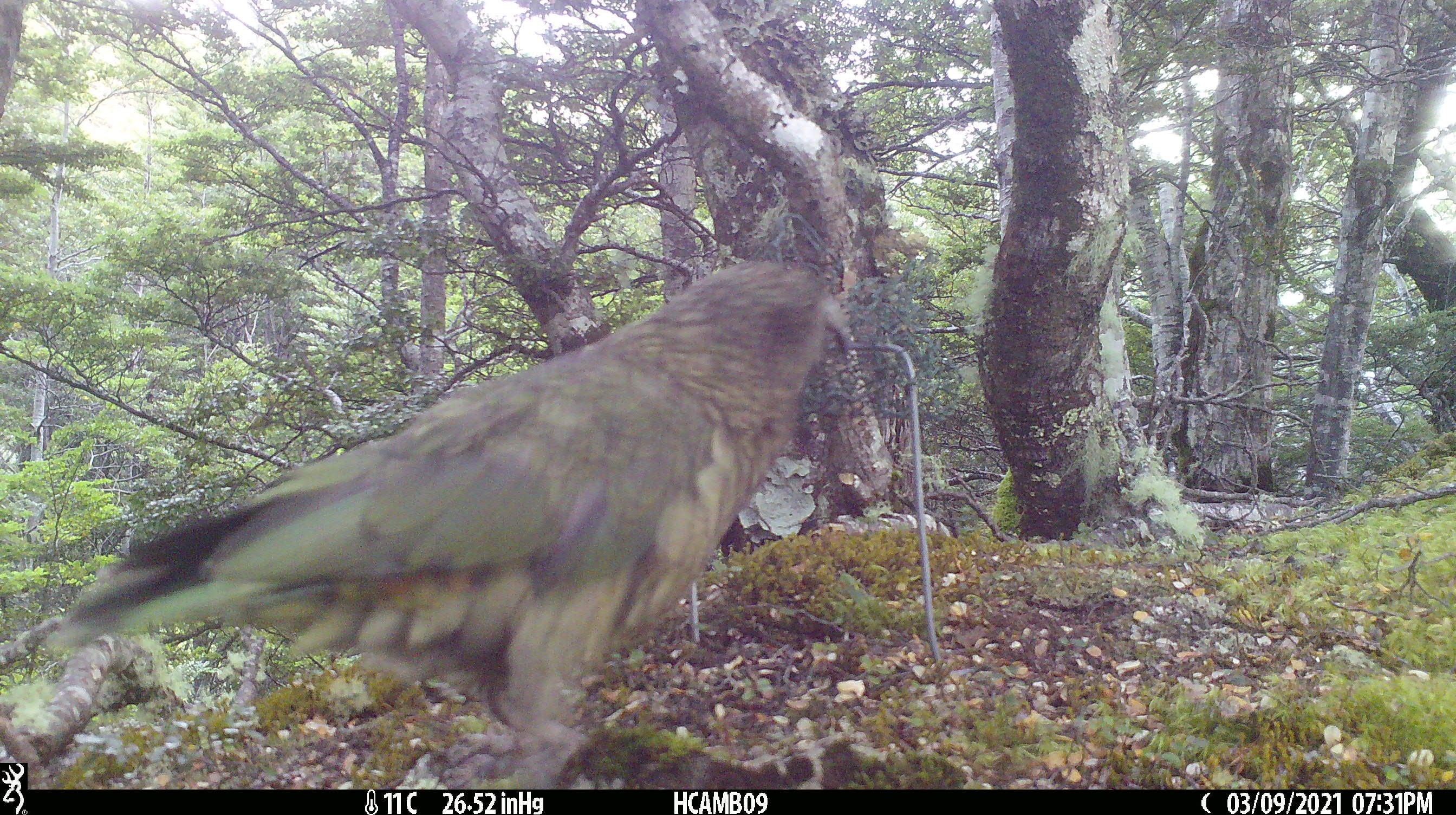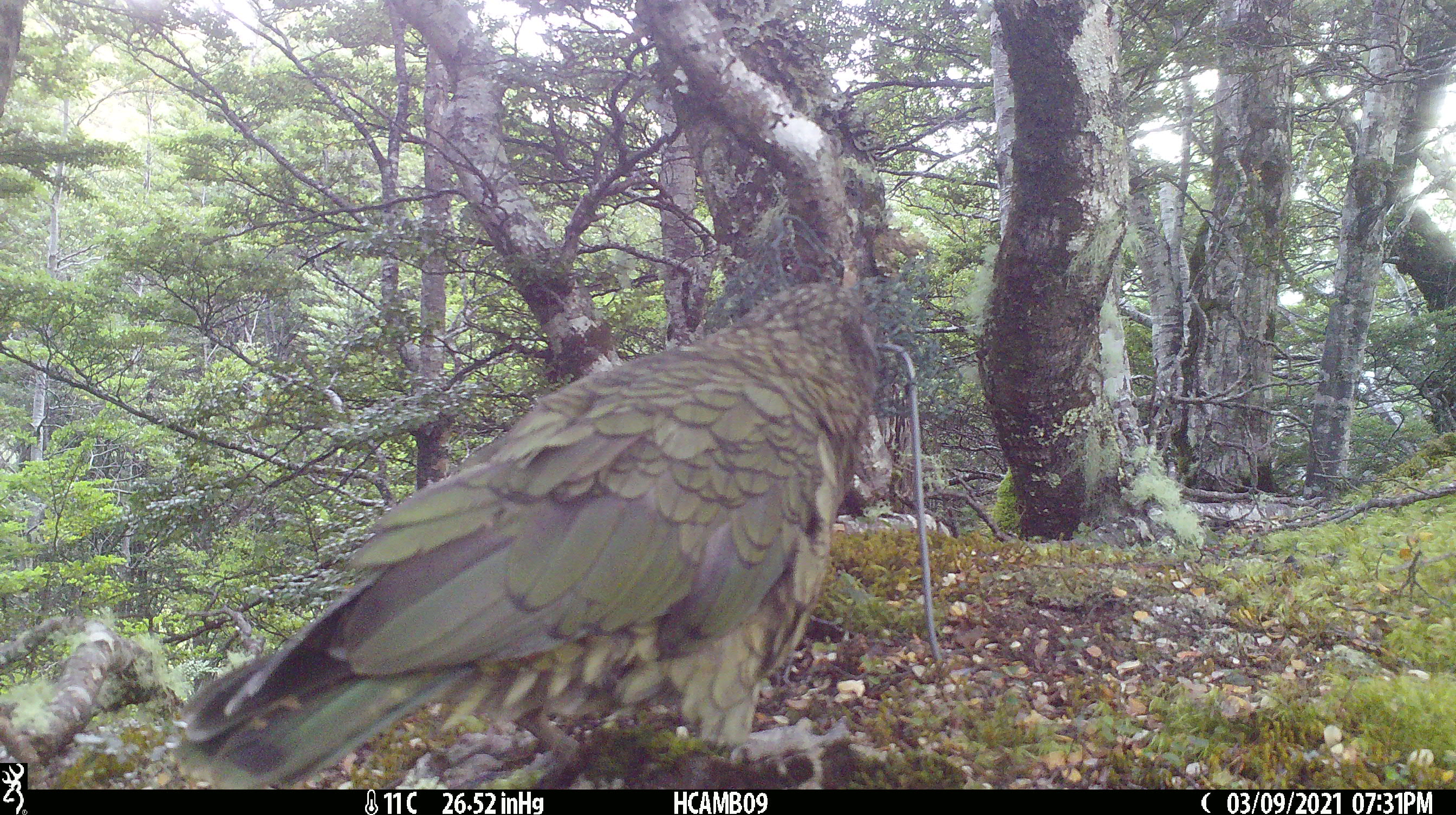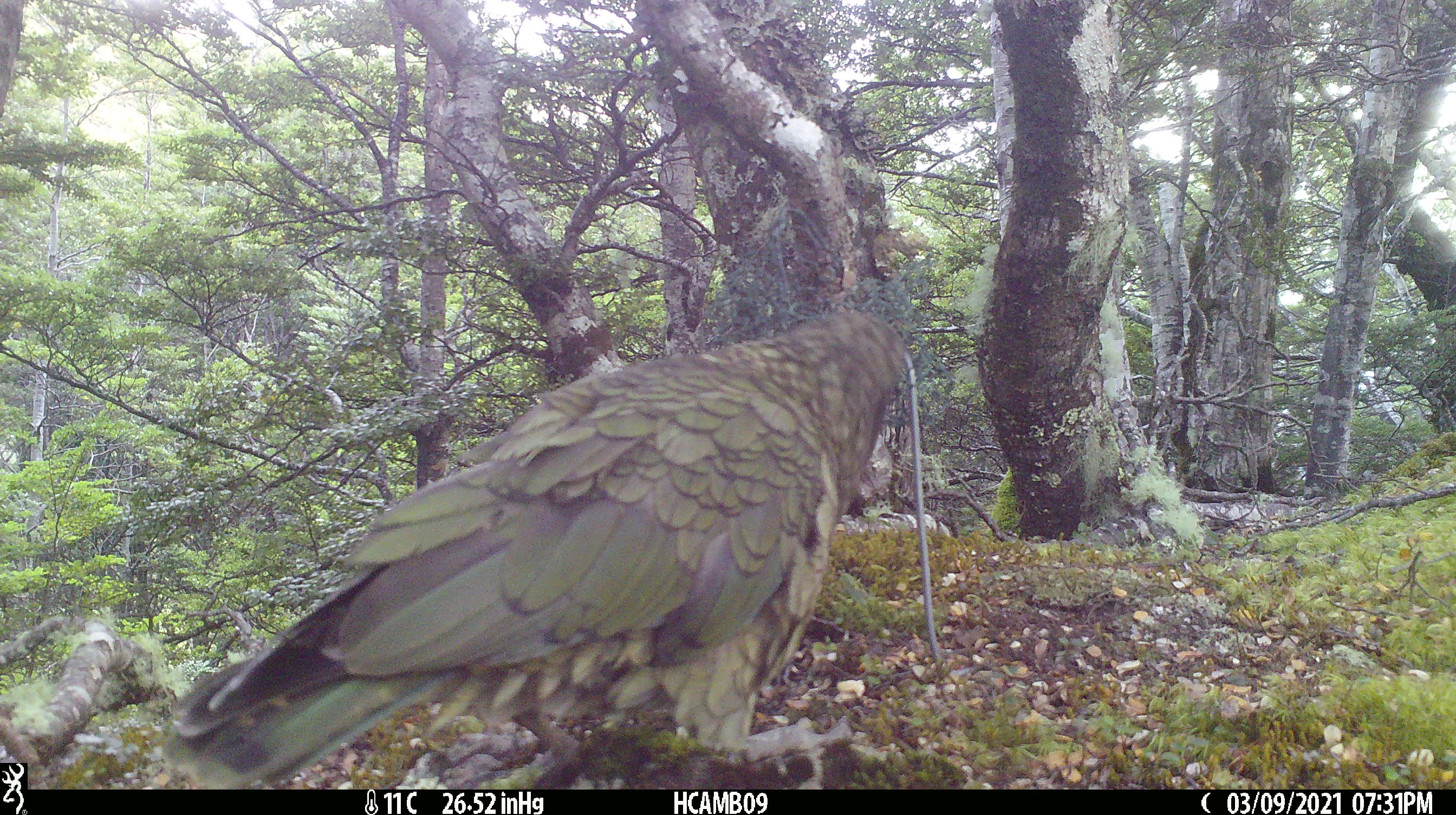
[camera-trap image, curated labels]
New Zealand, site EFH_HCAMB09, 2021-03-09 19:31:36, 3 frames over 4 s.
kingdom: Animalia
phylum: Chordata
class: Aves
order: Psittaciformes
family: Strigopidae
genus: Nestor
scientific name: Nestor notabilis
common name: kea